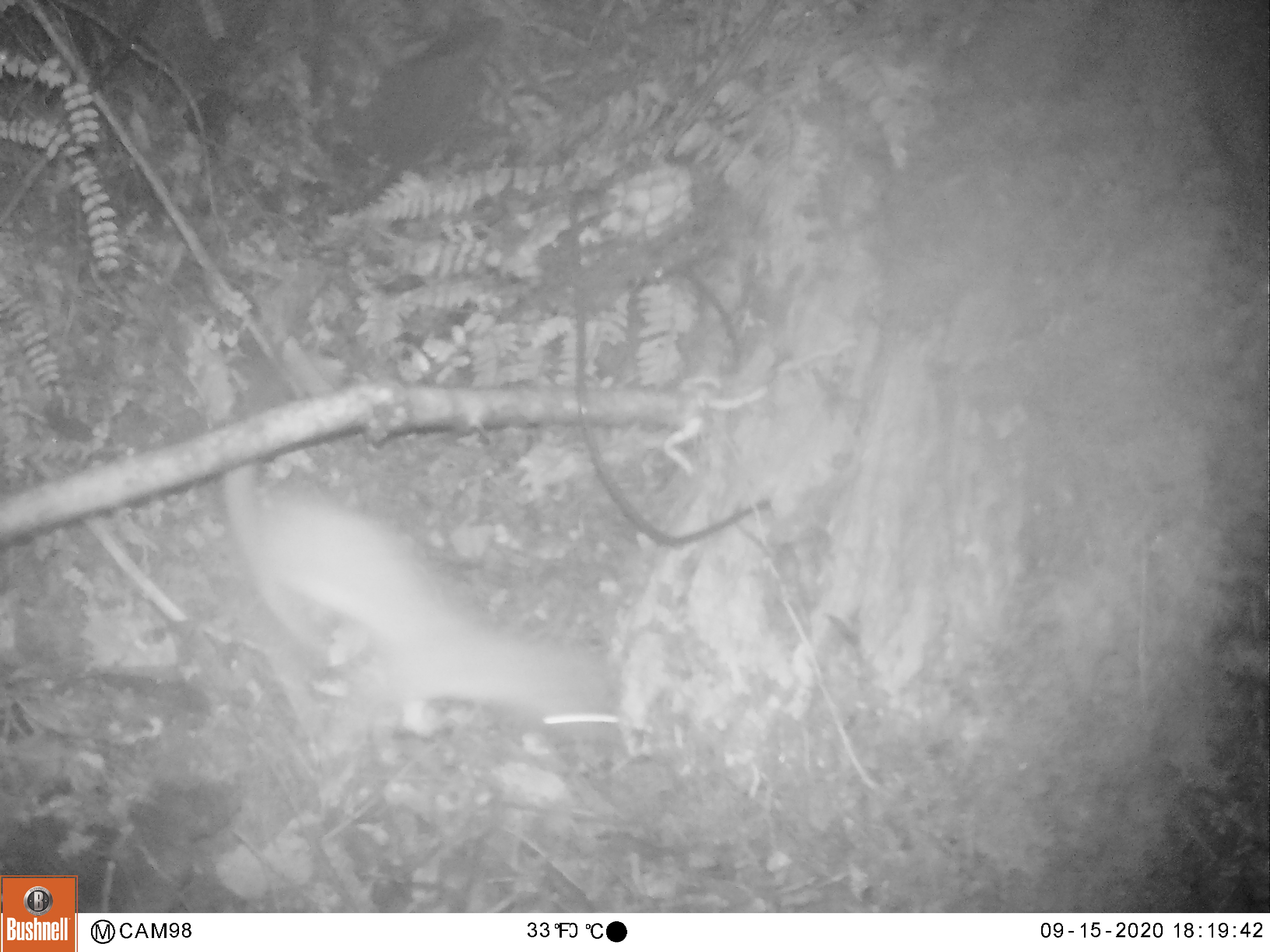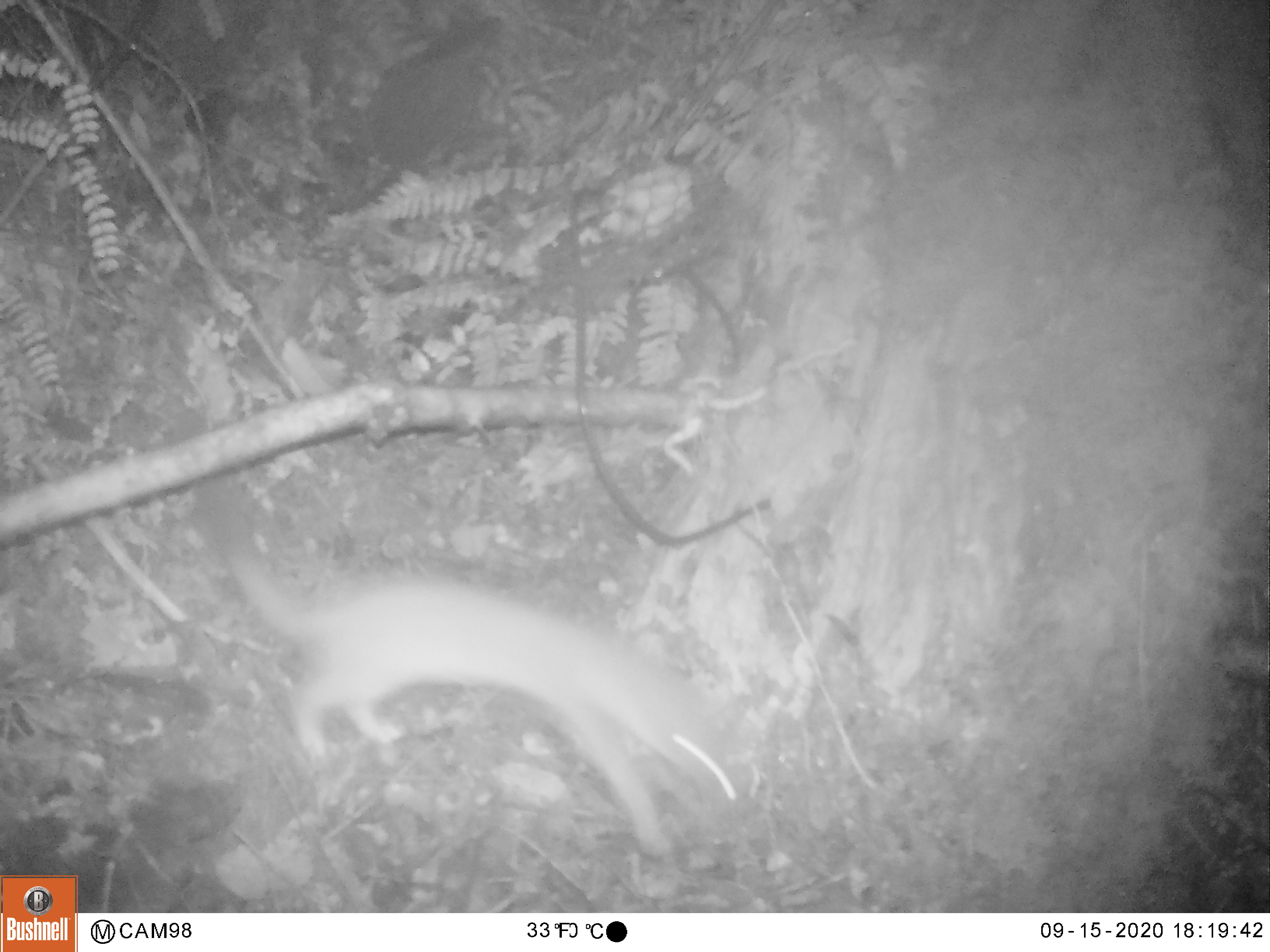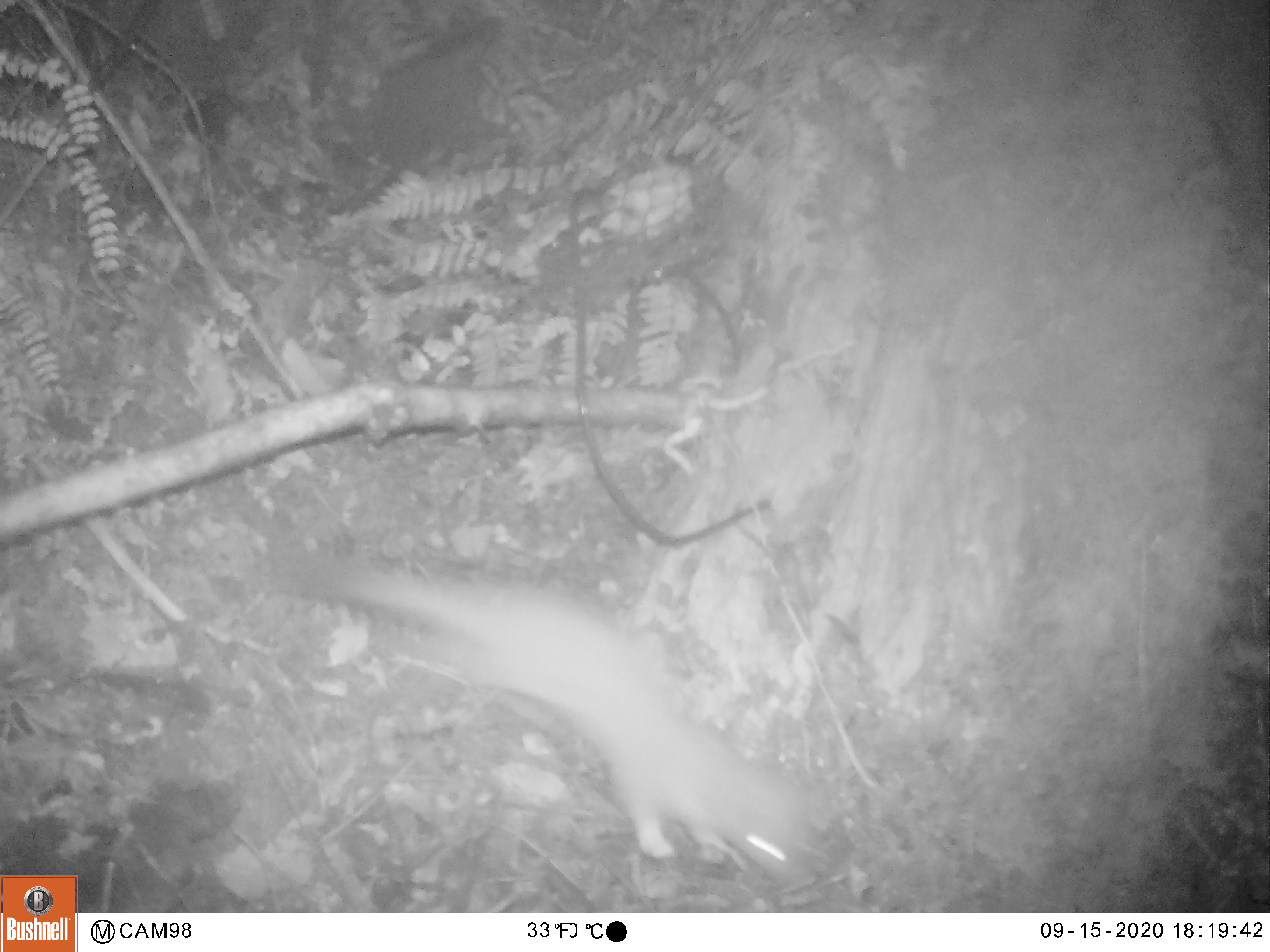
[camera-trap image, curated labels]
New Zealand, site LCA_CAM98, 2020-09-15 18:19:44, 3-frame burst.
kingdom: Animalia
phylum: Chordata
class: Mammalia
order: Carnivora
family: Mustelidae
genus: Mustela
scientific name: Mustela erminea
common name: stoat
Stoat (Mustela erminea).